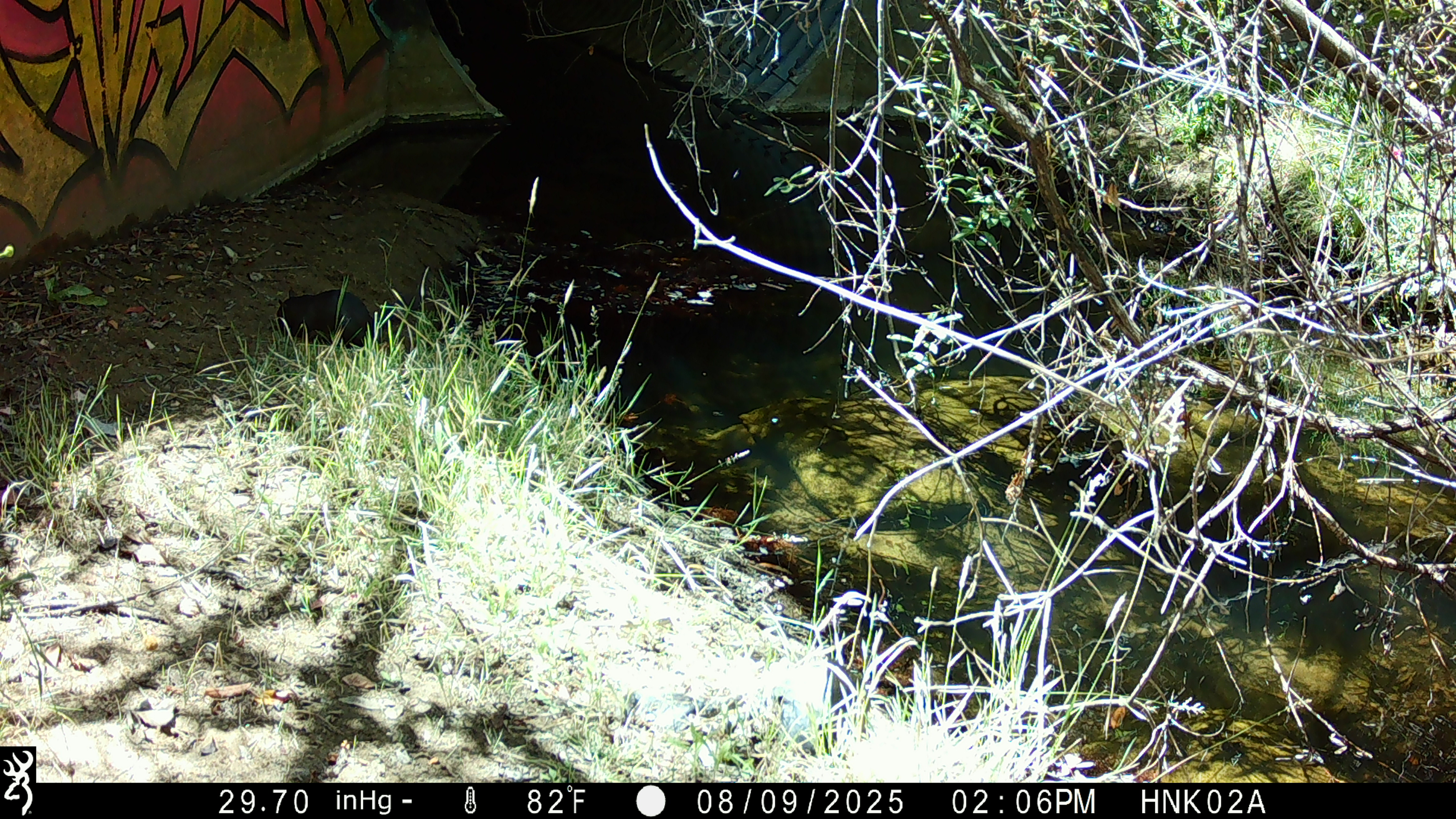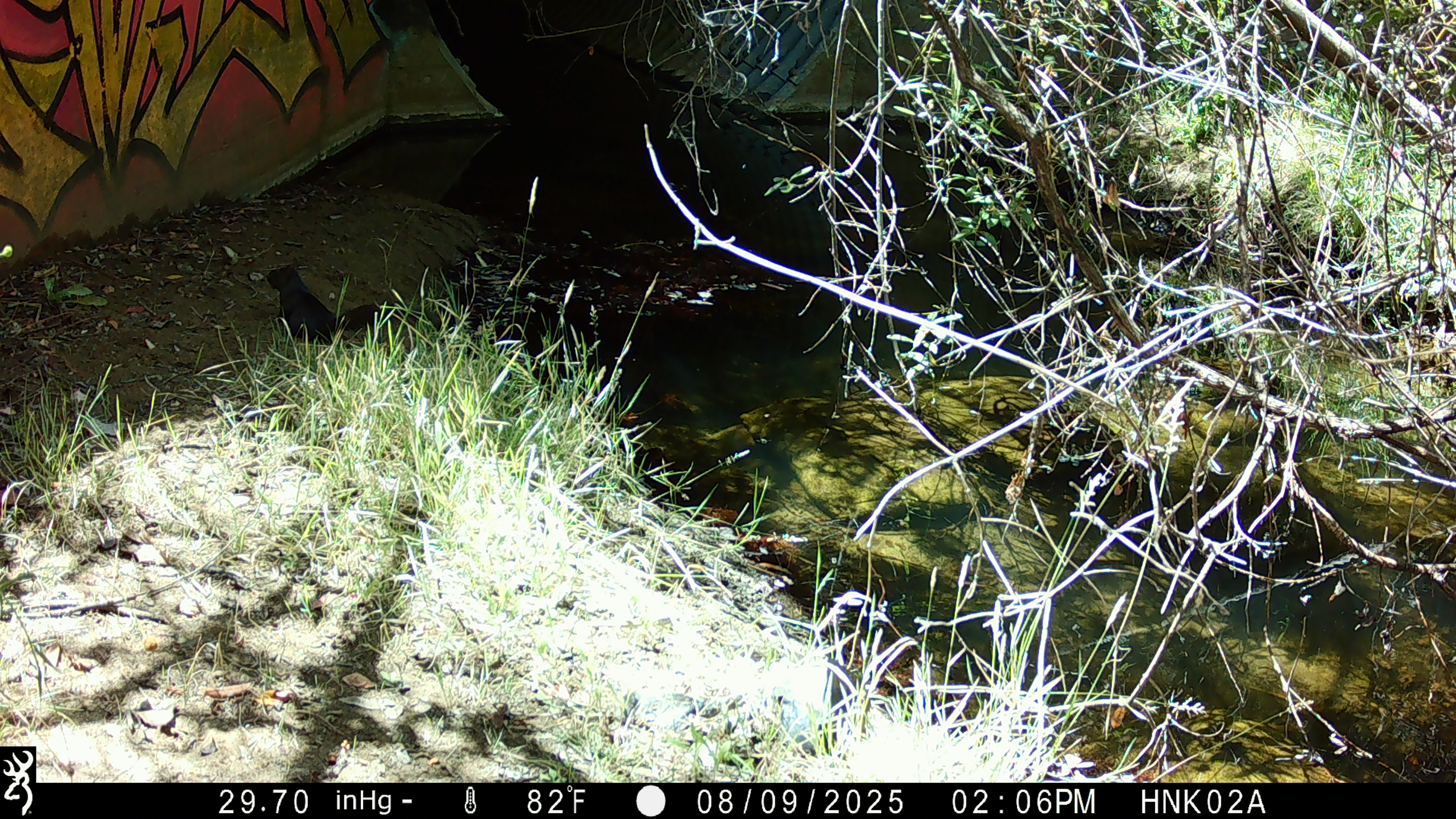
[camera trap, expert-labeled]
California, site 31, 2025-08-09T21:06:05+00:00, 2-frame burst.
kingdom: Animalia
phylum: Chordata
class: Mammalia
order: Rodentia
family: Sciuridae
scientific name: Sciuridae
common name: squirrel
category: unknown squirrel